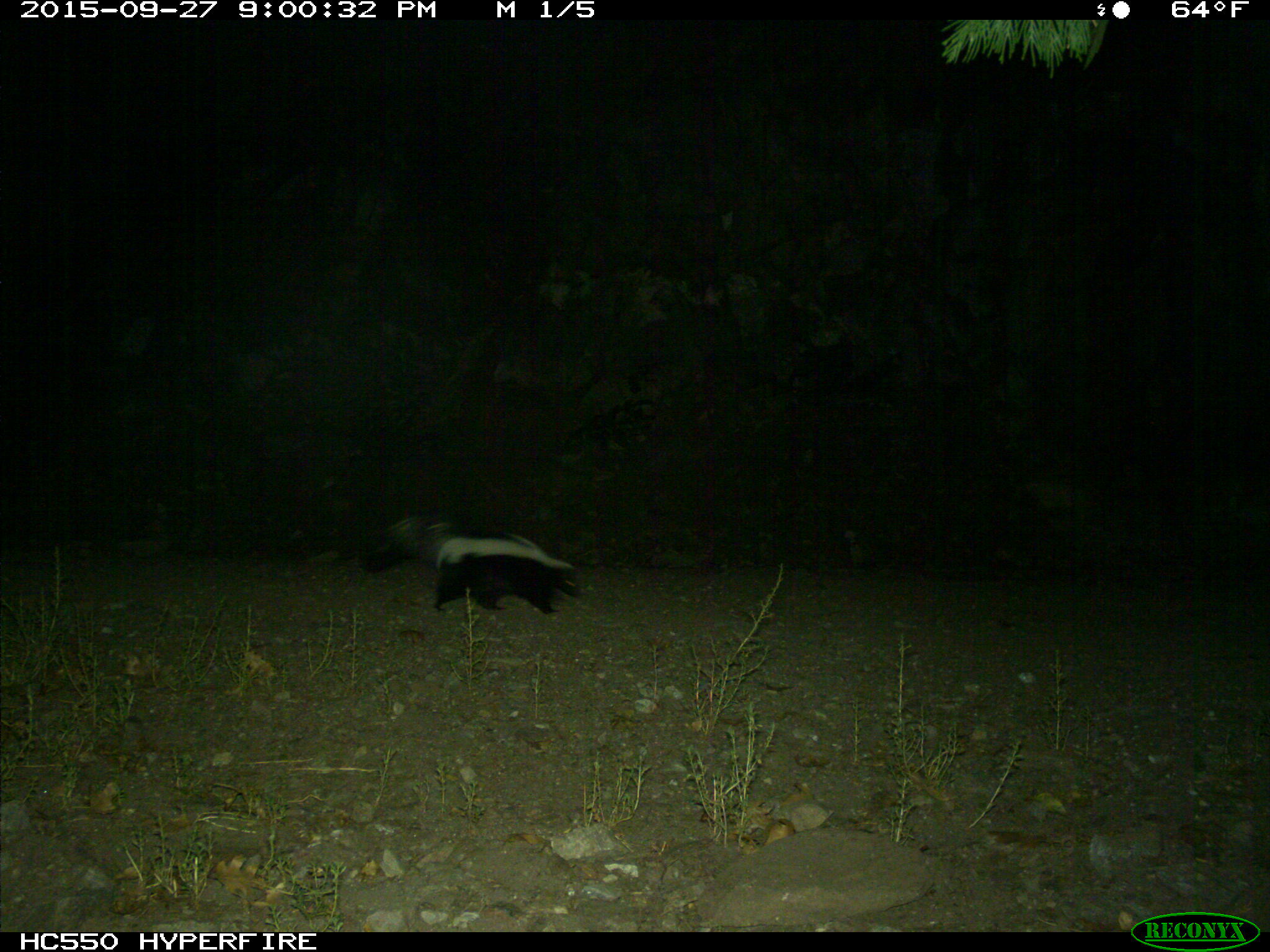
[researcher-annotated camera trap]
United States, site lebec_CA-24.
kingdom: Animalia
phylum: Chordata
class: Mammalia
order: Carnivora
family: Mephitidae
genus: Mephitis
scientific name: Mephitis mephitis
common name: striped skunk